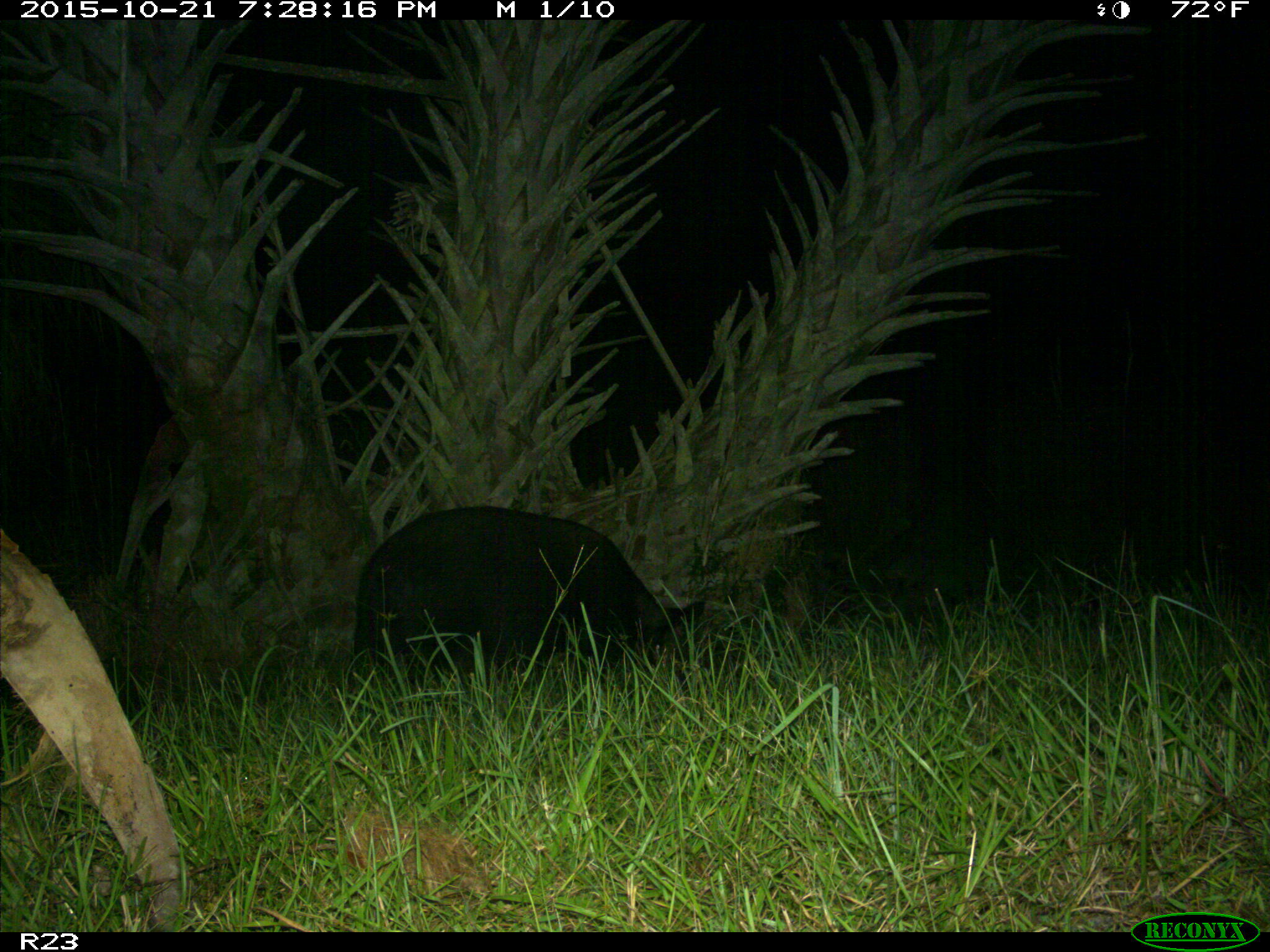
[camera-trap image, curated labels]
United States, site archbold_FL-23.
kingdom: Animalia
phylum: Chordata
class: Mammalia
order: Artiodactyla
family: Suidae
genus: Sus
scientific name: Sus scrofa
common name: wild boar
Sus scrofa (wild boar).